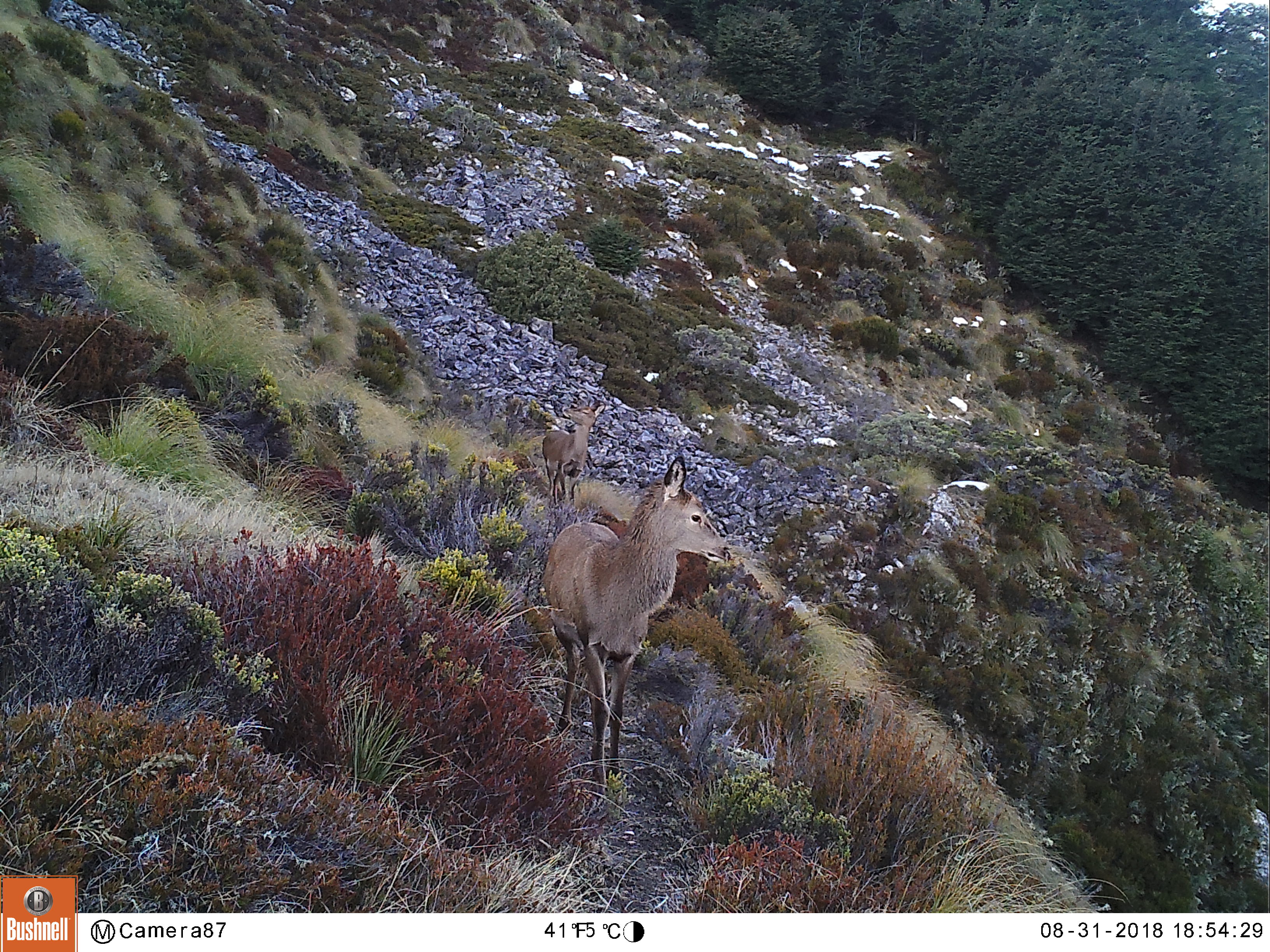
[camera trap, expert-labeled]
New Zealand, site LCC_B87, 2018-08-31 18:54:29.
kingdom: Animalia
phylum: Chordata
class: Mammalia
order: Artiodactyla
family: Cervidae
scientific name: Cervidae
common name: deer